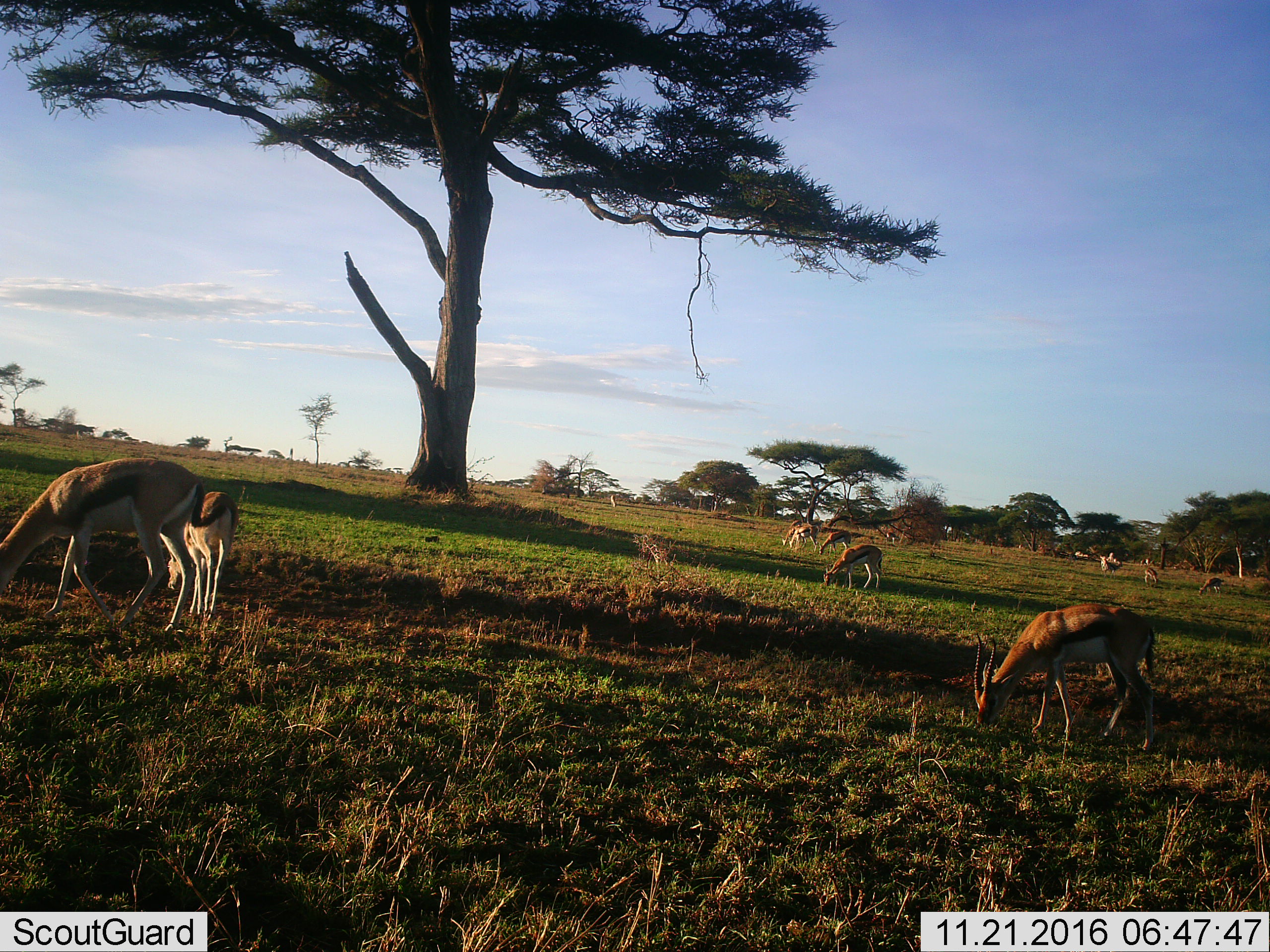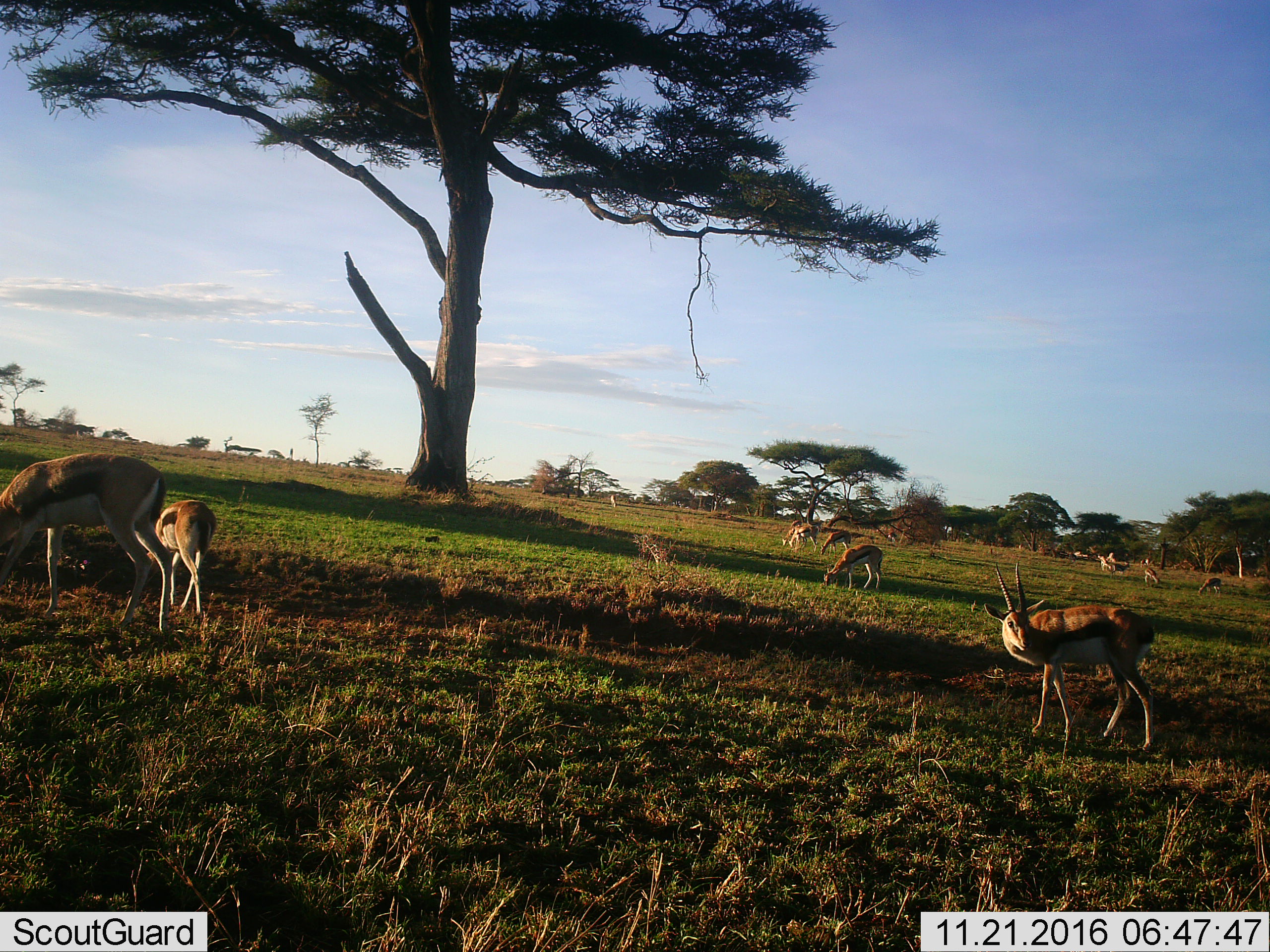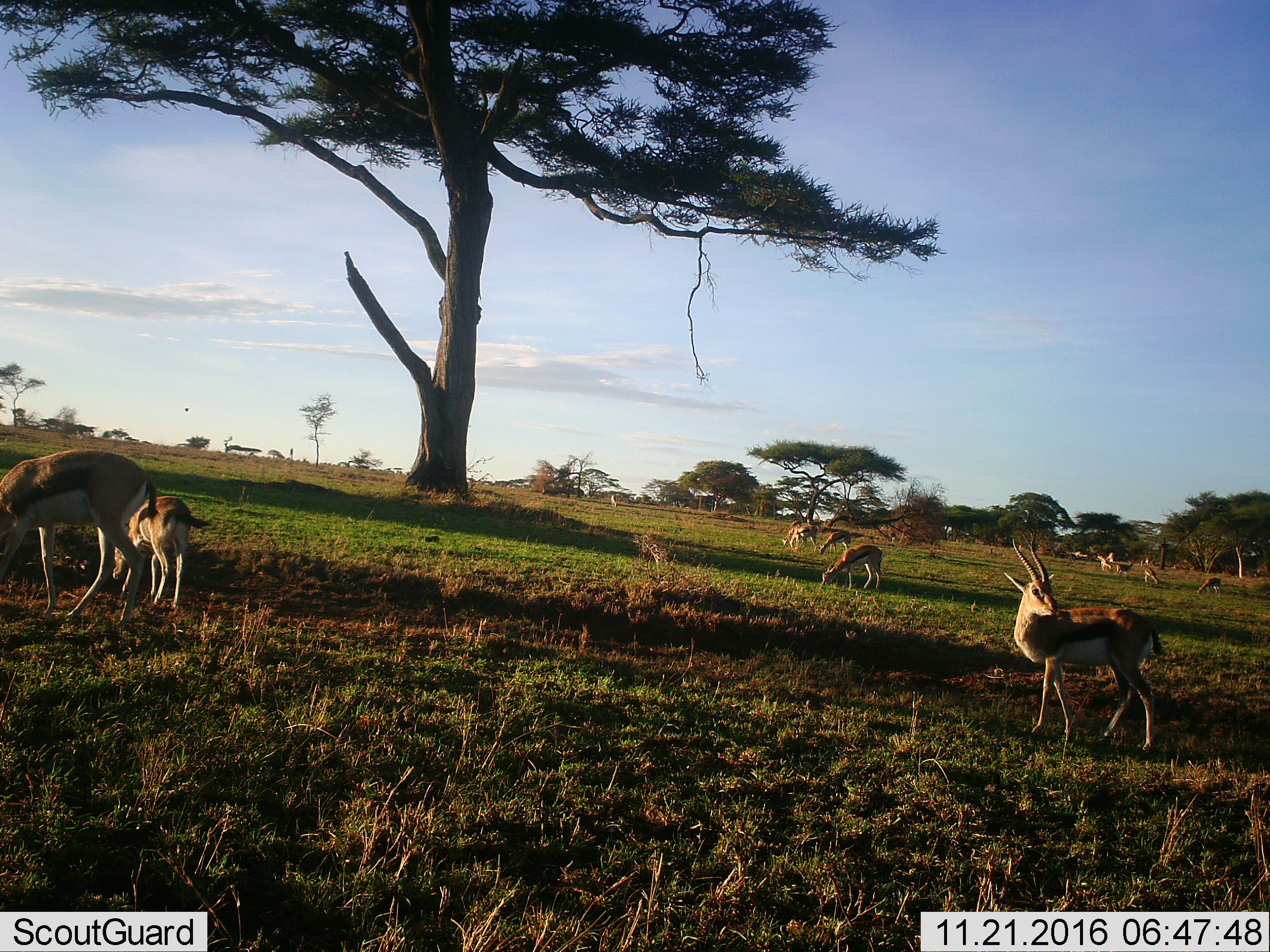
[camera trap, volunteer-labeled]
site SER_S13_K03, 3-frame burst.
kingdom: Animalia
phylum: Chordata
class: Mammalia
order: Artiodactyla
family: Bovidae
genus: Eudorcas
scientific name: Eudorcas thomsonii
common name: thomson's gazelle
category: gazellethomsons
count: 10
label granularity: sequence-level